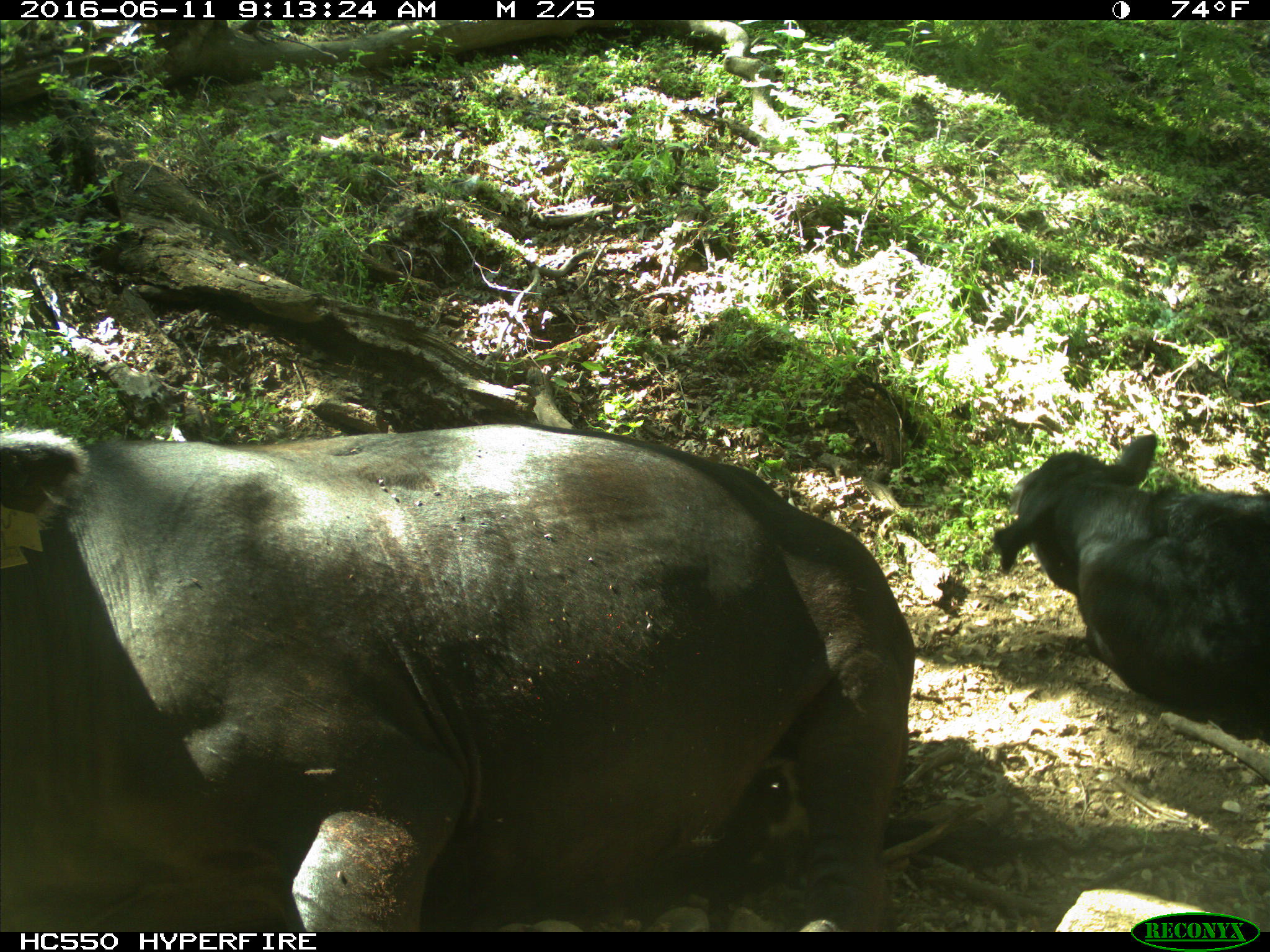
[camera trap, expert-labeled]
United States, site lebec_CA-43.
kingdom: Animalia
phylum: Chordata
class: Mammalia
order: Artiodactyla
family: Bovidae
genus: Bos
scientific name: Bos taurus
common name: domestic cow